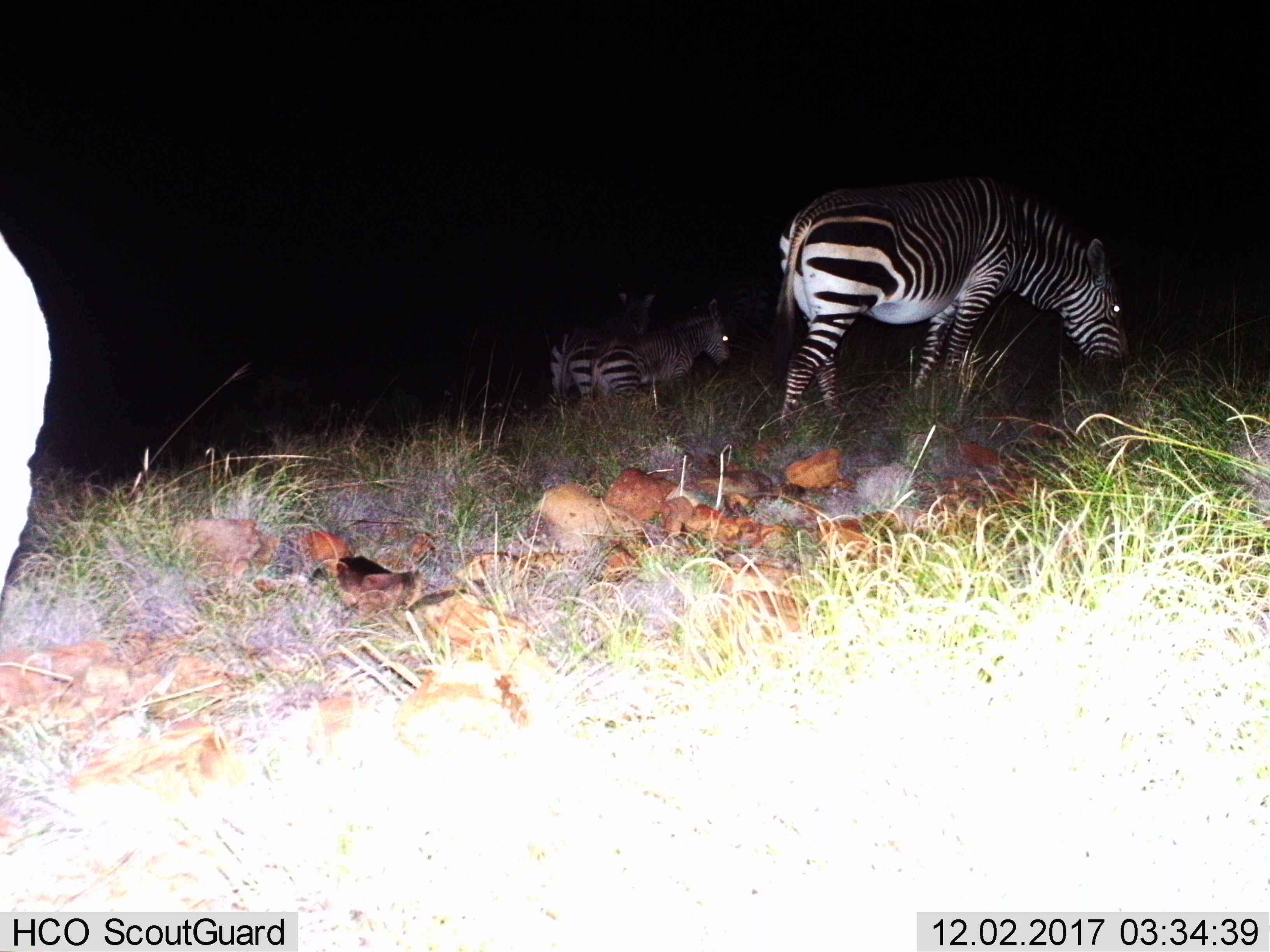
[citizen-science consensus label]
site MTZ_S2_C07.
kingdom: Animalia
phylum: Chordata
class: Mammalia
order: Perissodactyla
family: Equidae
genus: Equus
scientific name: Equus zebra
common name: mountain zebra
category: zebramountain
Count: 4.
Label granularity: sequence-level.